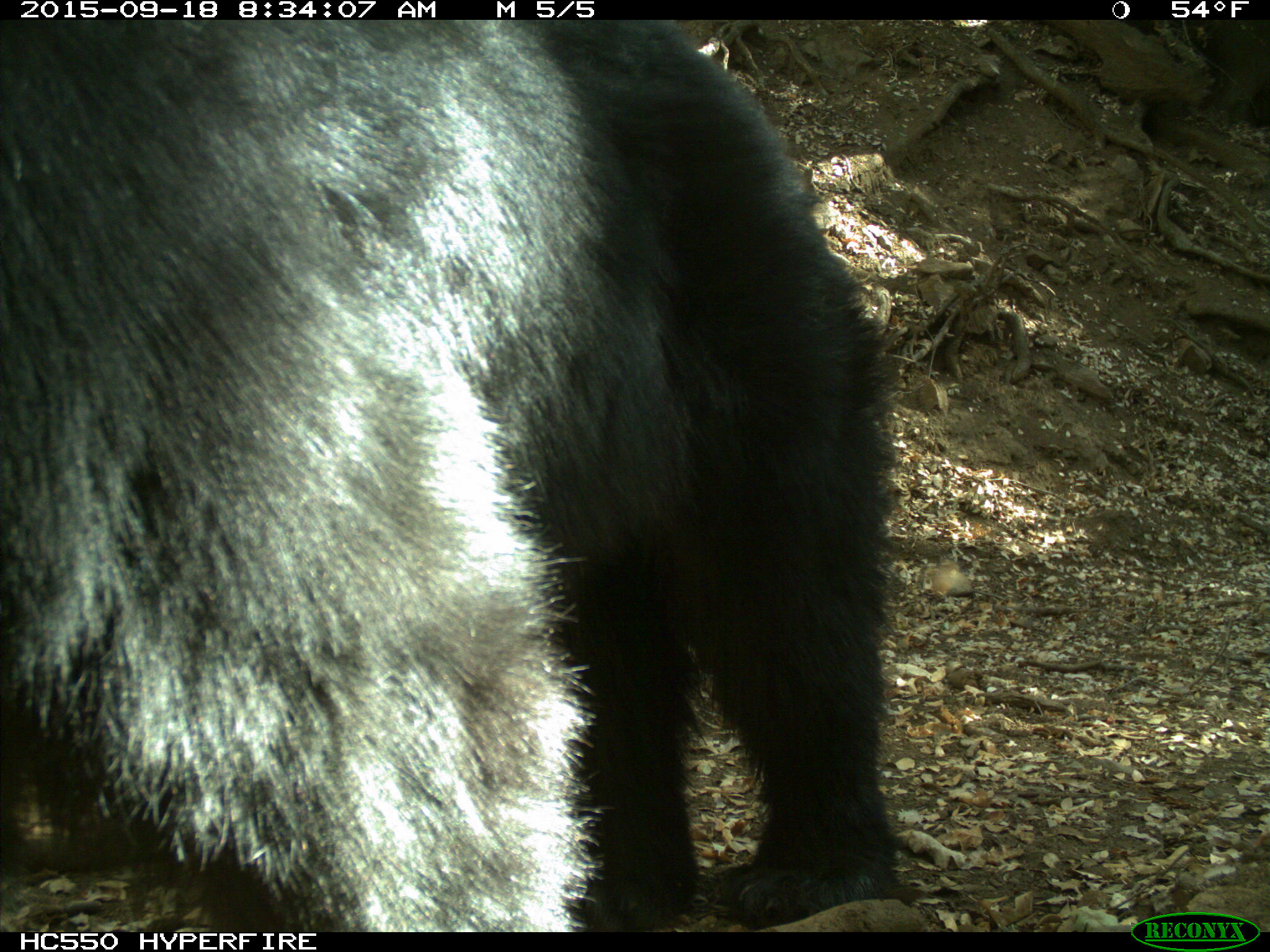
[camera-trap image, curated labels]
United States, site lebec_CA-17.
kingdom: Animalia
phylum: Chordata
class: Mammalia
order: Carnivora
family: Ursidae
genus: Ursus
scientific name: Ursus americanus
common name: american black bear